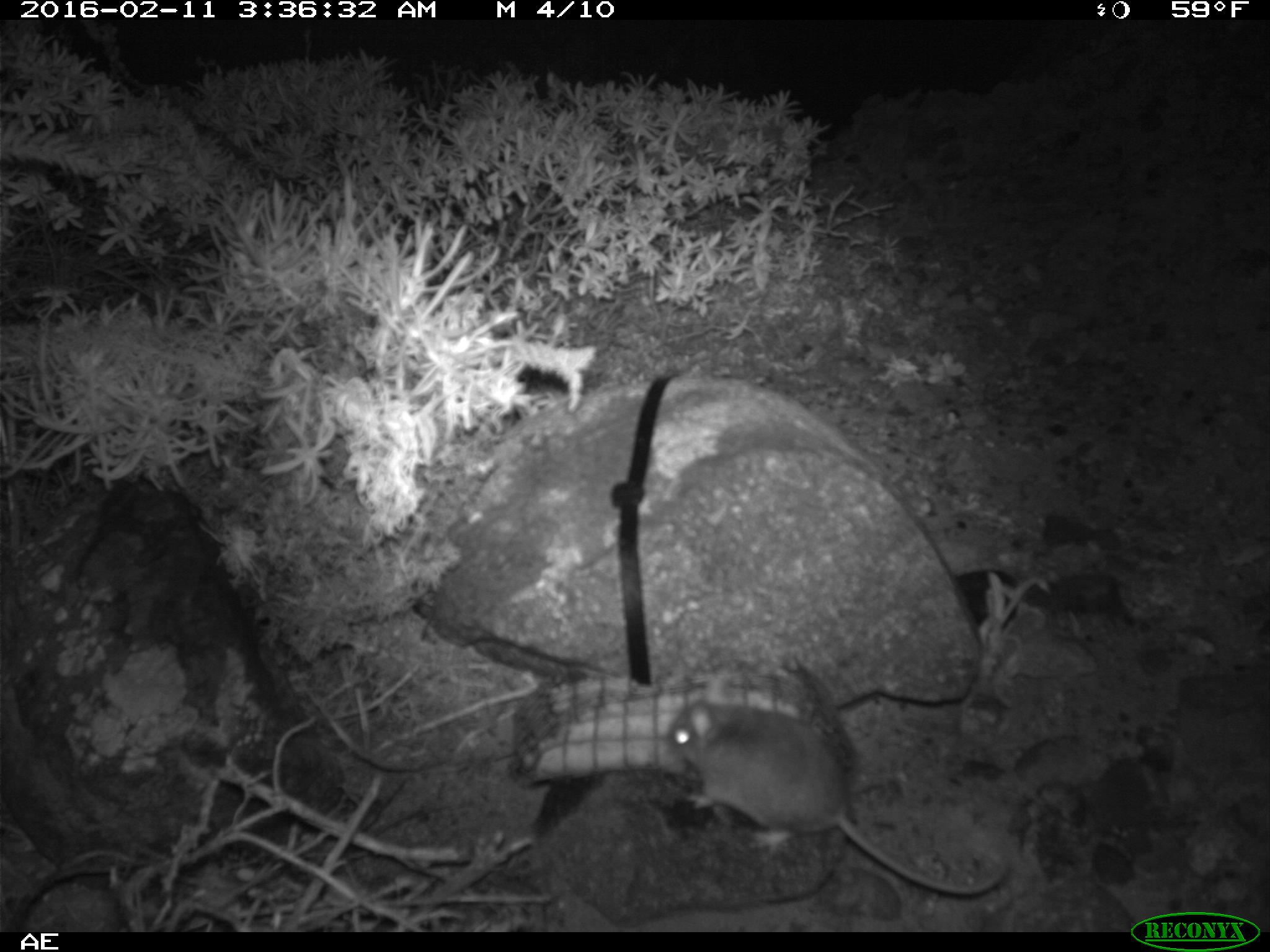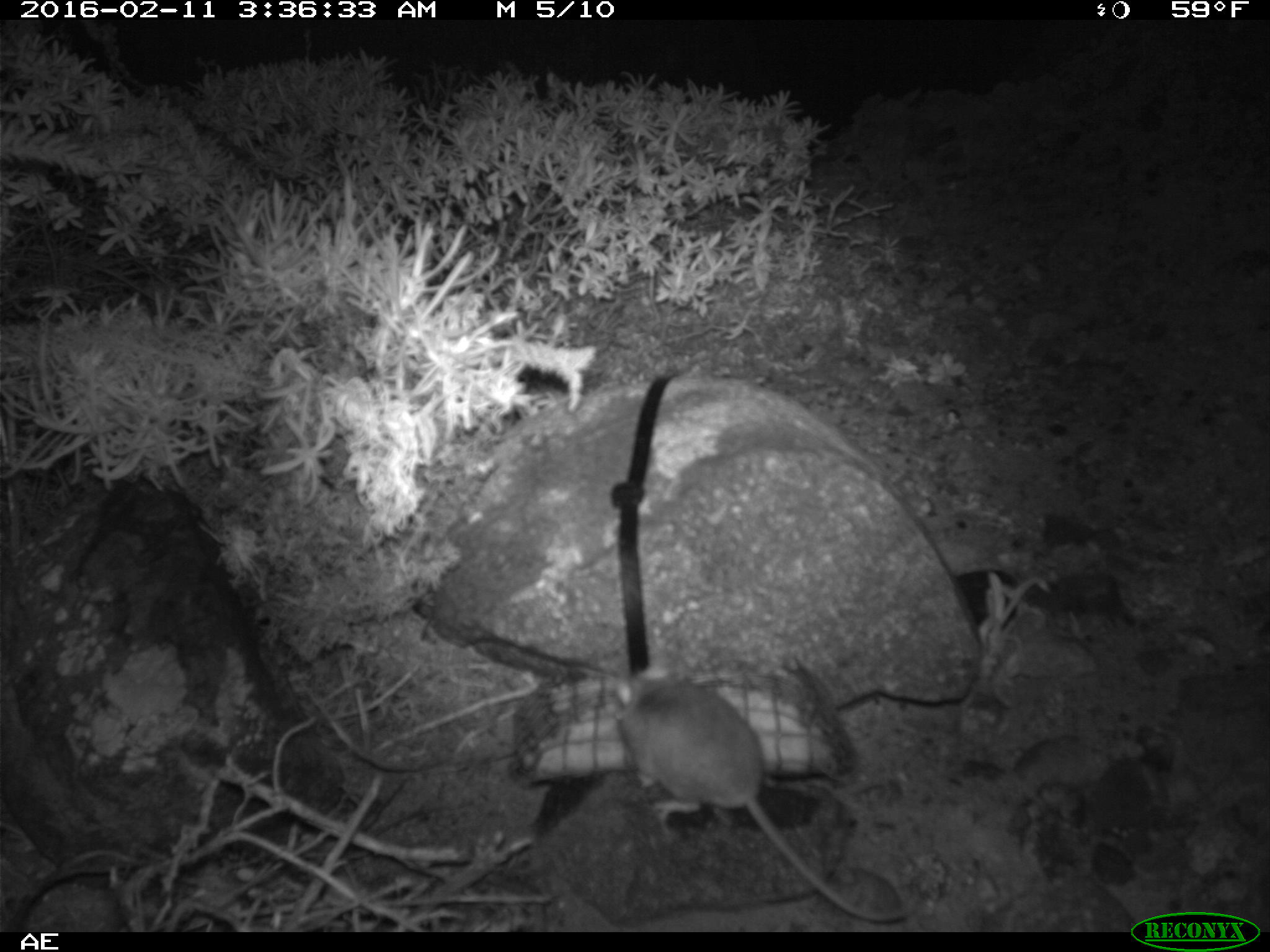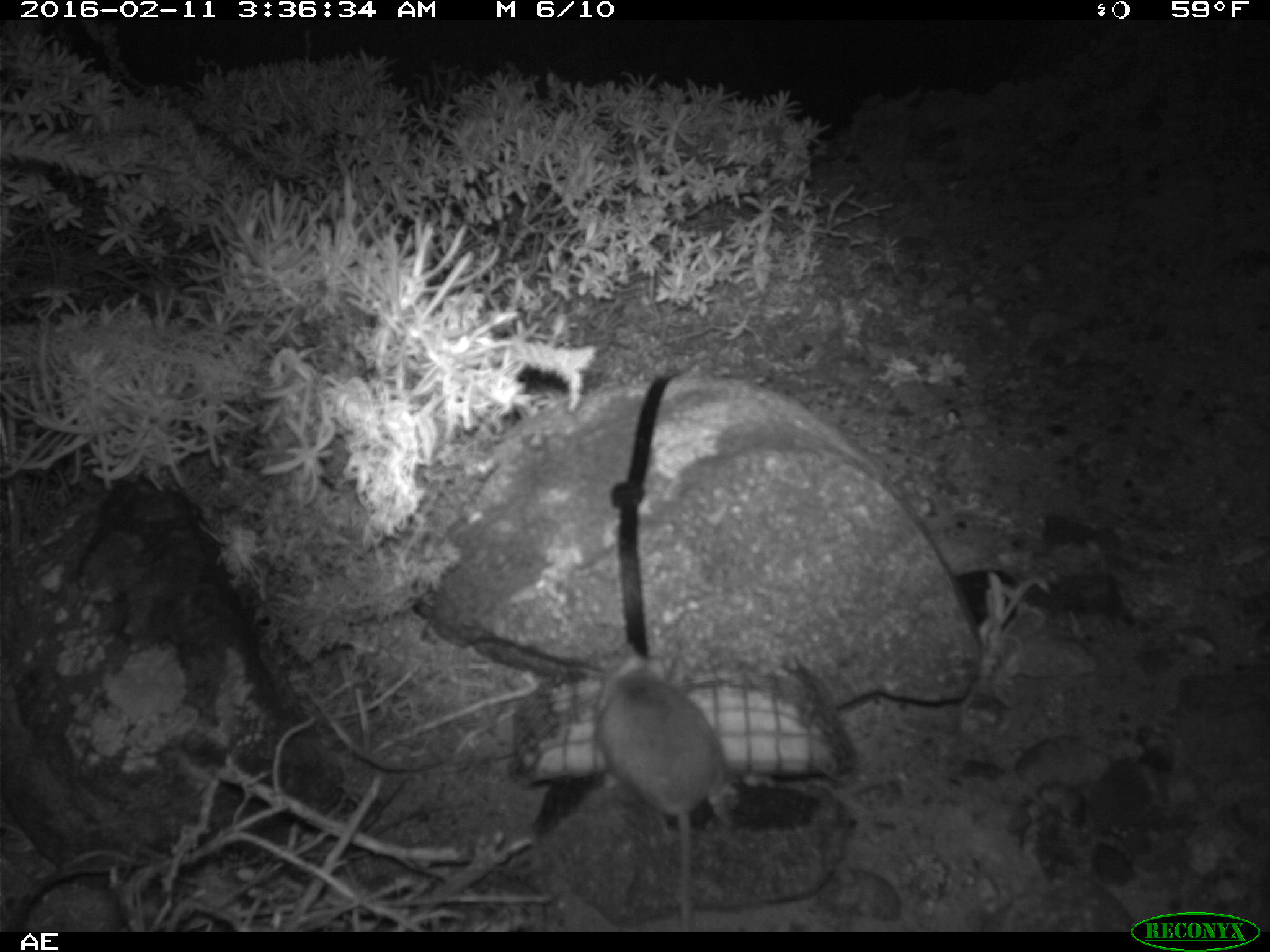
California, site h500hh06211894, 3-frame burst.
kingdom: Animalia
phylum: Chordata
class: Mammalia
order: Rodentia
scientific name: Rodentia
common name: rodent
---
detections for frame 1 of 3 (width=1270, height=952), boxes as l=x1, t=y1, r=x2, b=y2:
rodent: l=667, t=698, r=1011, b=894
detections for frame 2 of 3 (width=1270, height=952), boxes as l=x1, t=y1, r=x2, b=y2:
rodent: l=616, t=651, r=912, b=917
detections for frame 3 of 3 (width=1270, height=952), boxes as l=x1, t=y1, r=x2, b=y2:
rodent: l=592, t=641, r=732, b=928